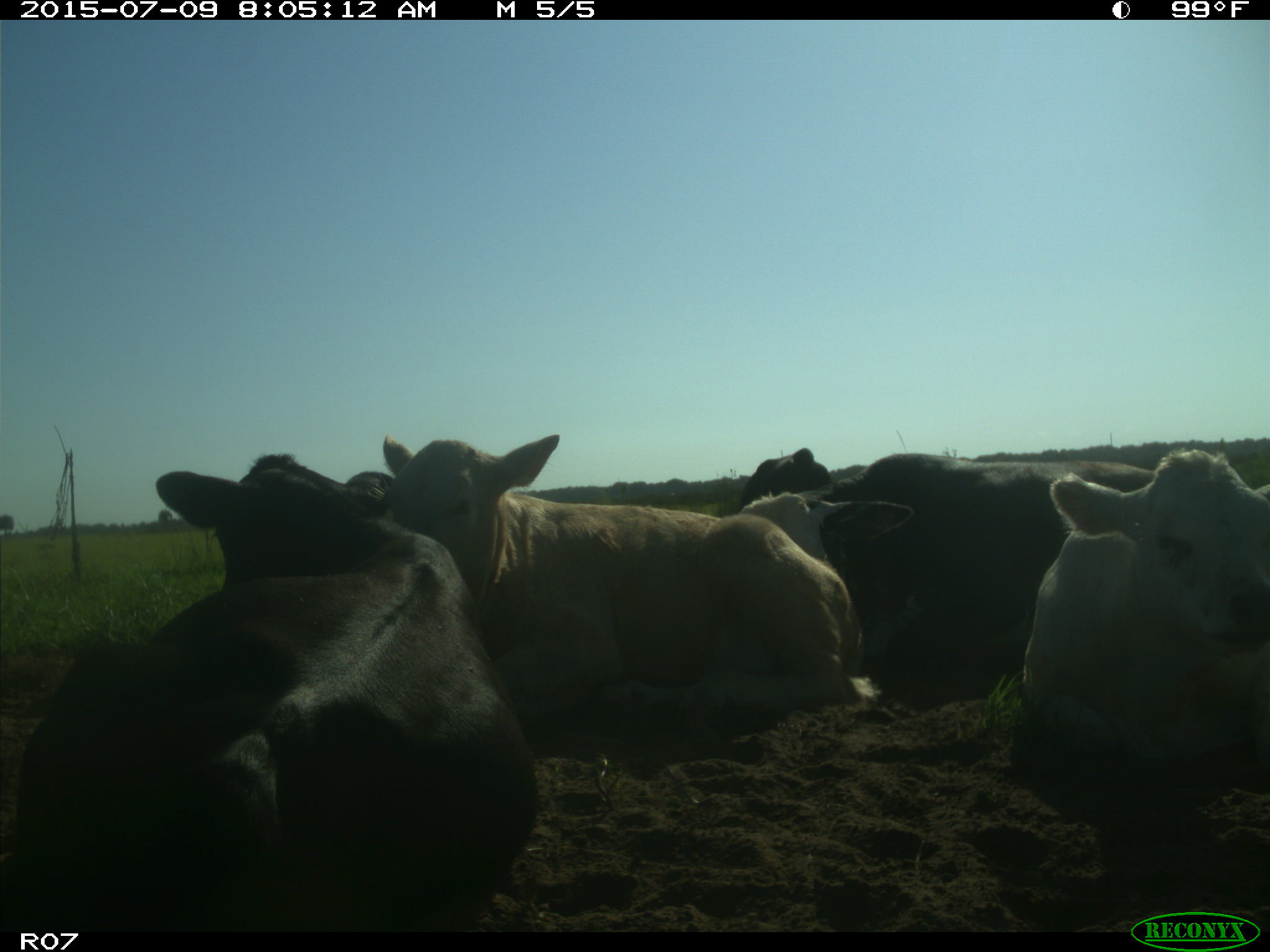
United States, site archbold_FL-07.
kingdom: Animalia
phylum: Chordata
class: Mammalia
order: Artiodactyla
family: Bovidae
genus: Bos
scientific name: Bos taurus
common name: domestic cow